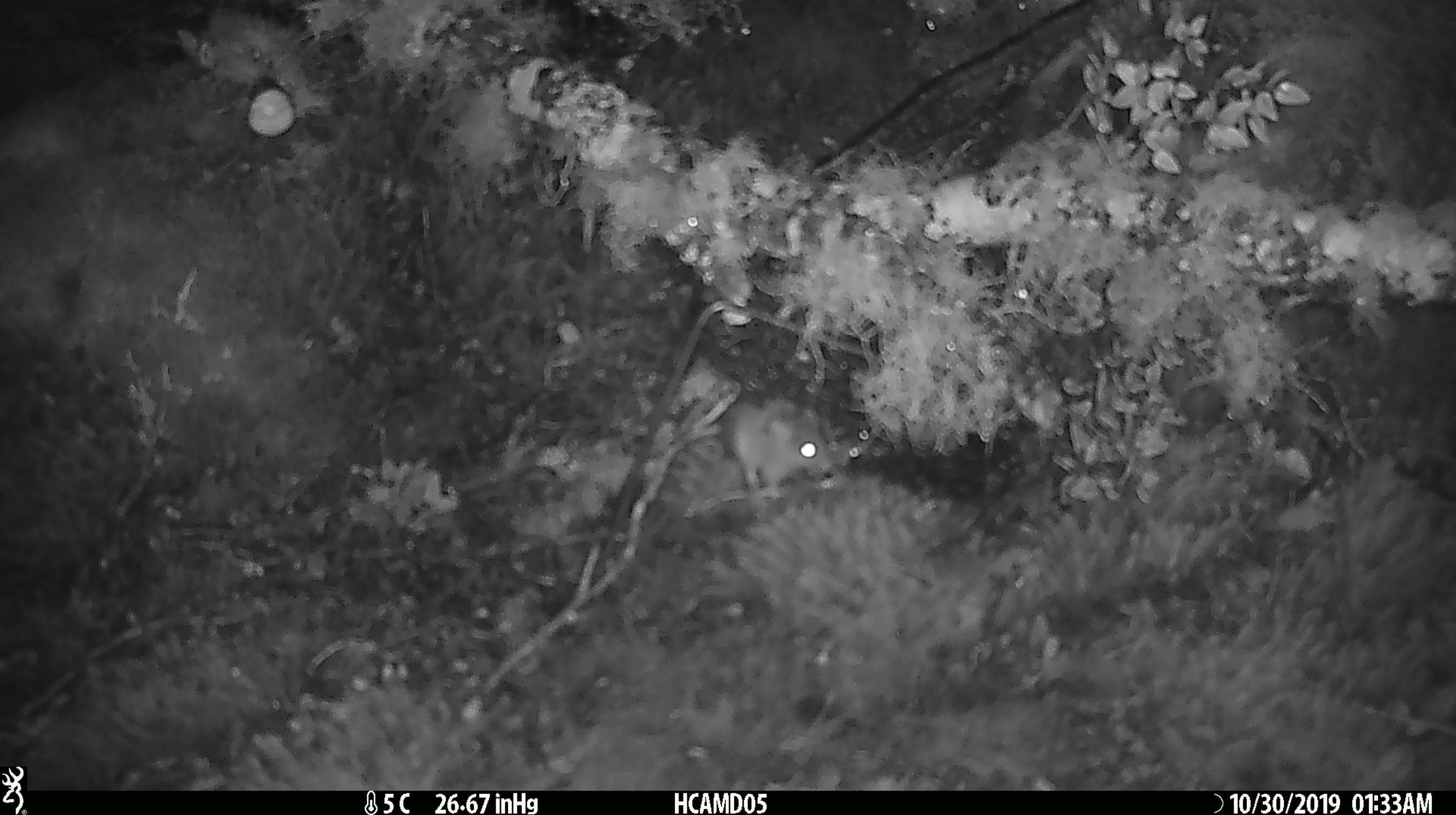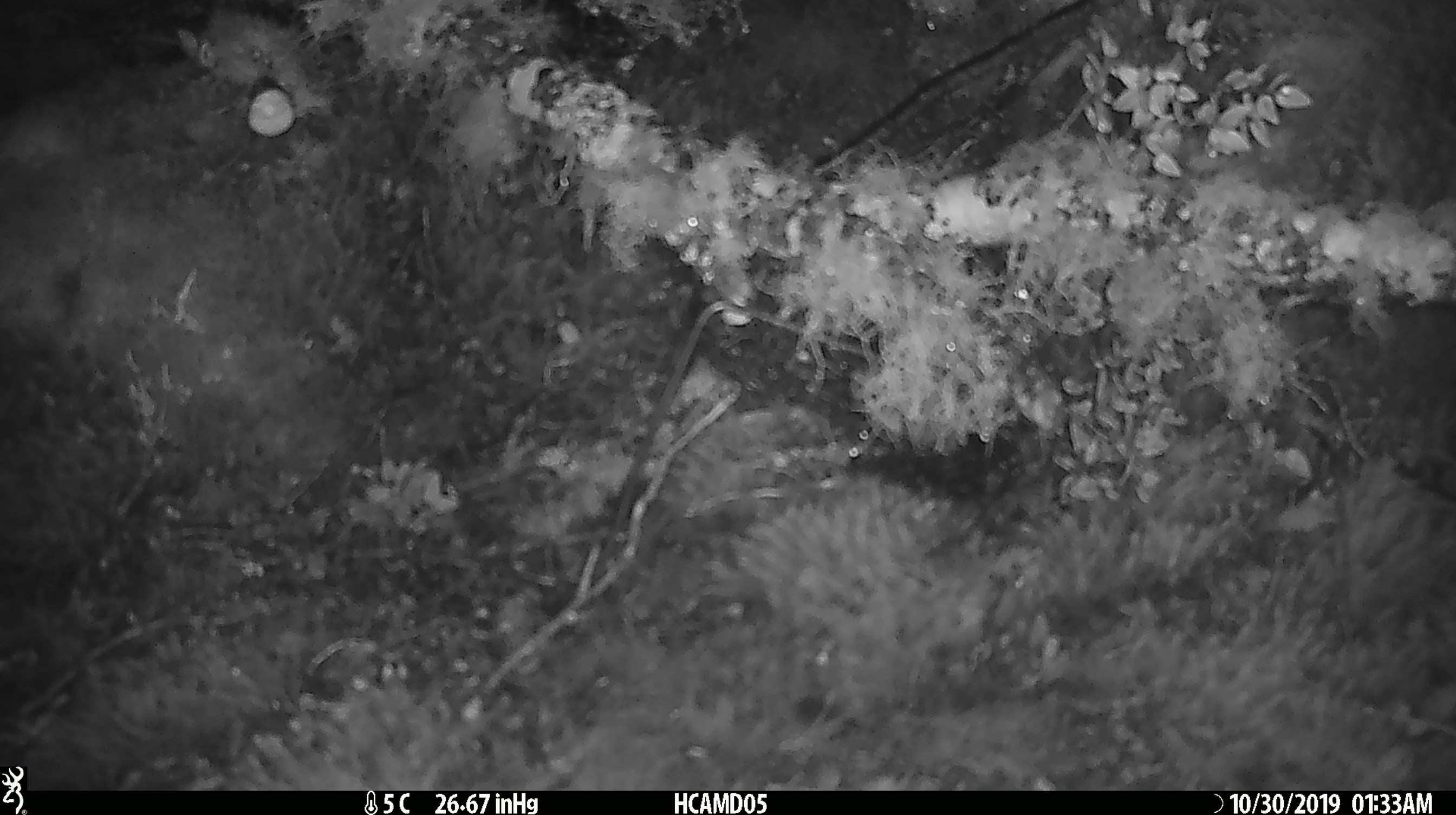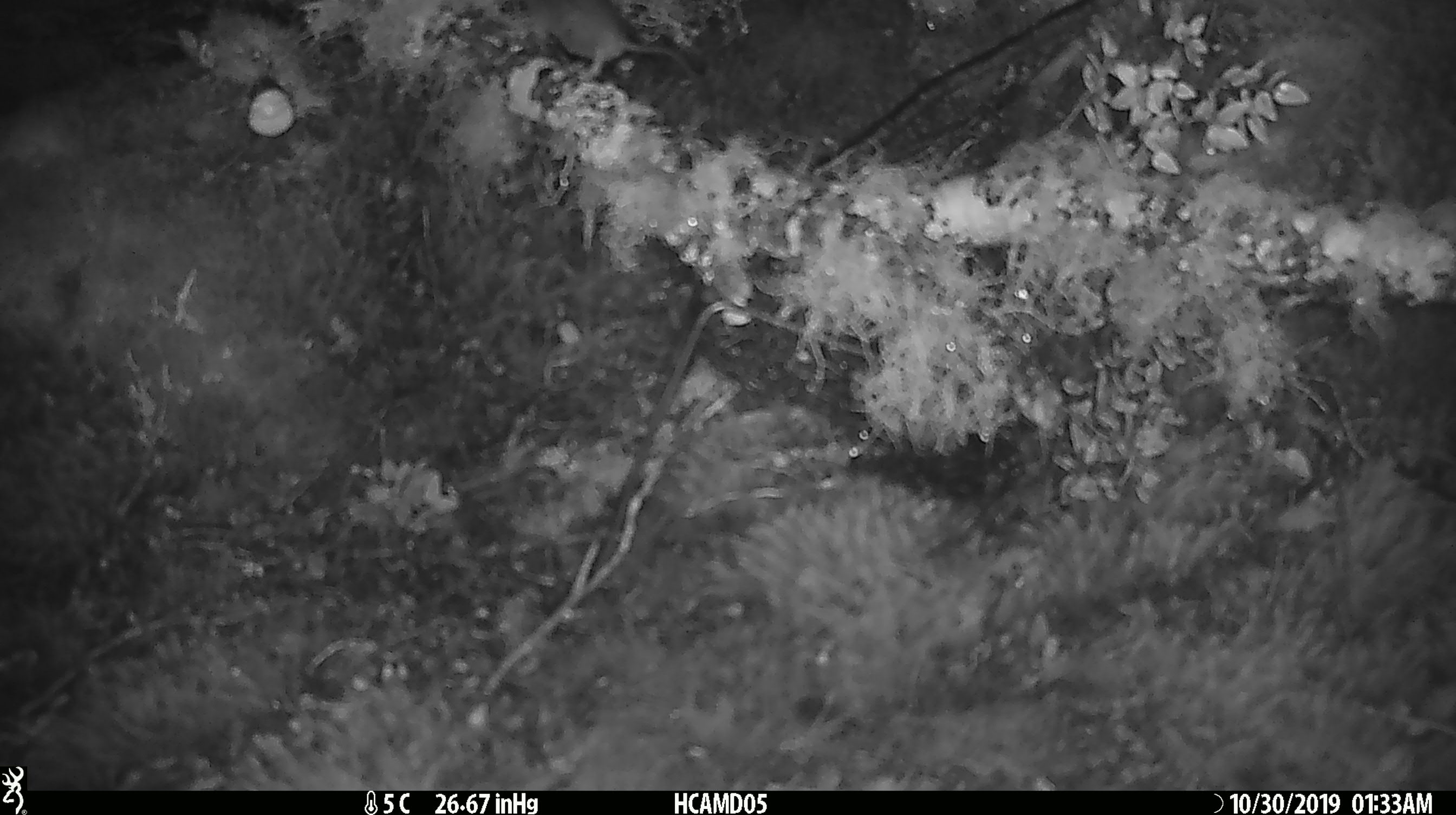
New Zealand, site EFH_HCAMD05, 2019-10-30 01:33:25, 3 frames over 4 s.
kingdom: Animalia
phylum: Chordata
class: Mammalia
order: Rodentia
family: Muridae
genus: Mus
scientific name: Mus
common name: mouse